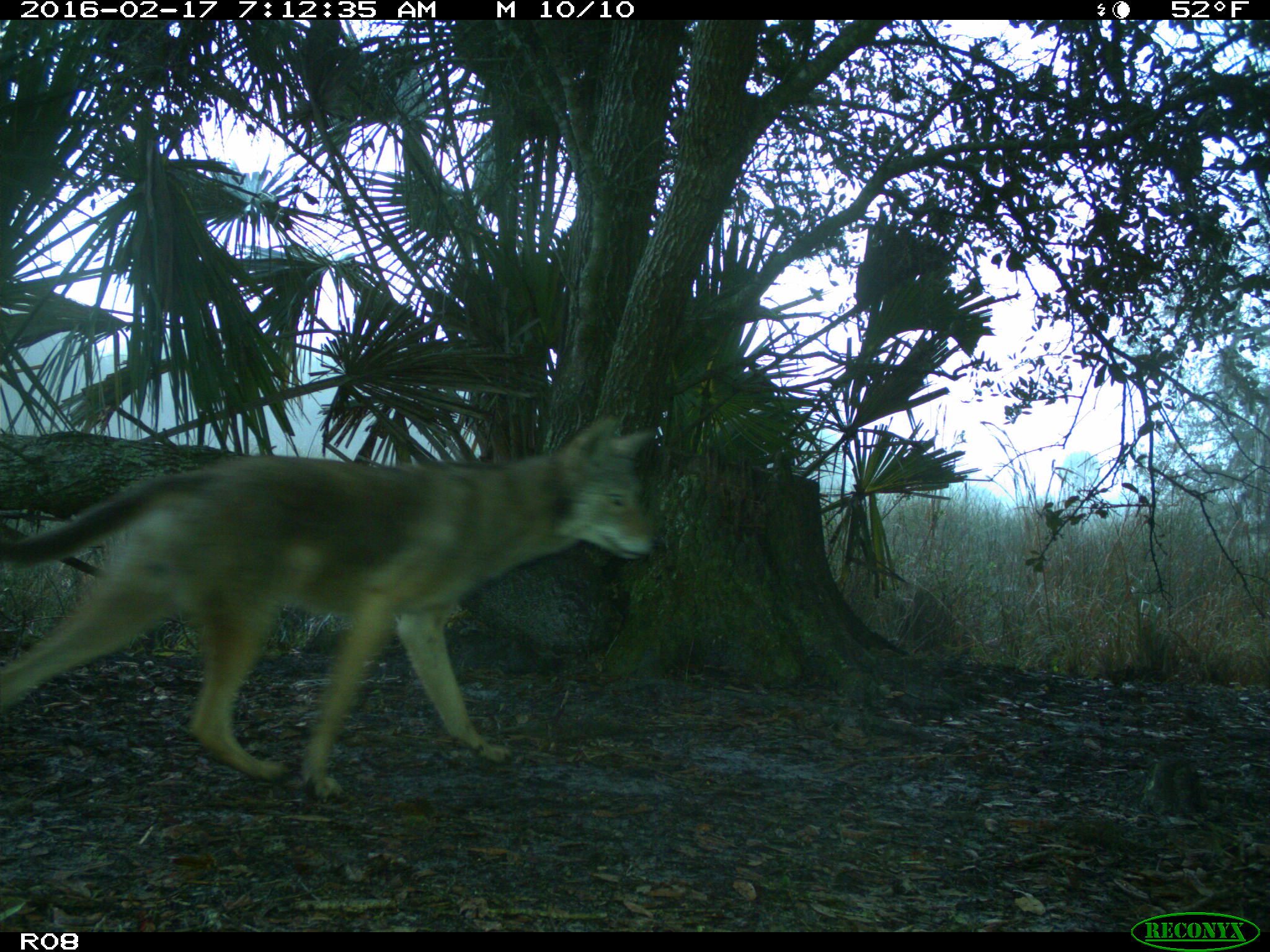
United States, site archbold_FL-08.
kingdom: Animalia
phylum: Chordata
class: Mammalia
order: Carnivora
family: Canidae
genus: Canis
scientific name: Canis latrans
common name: coyote